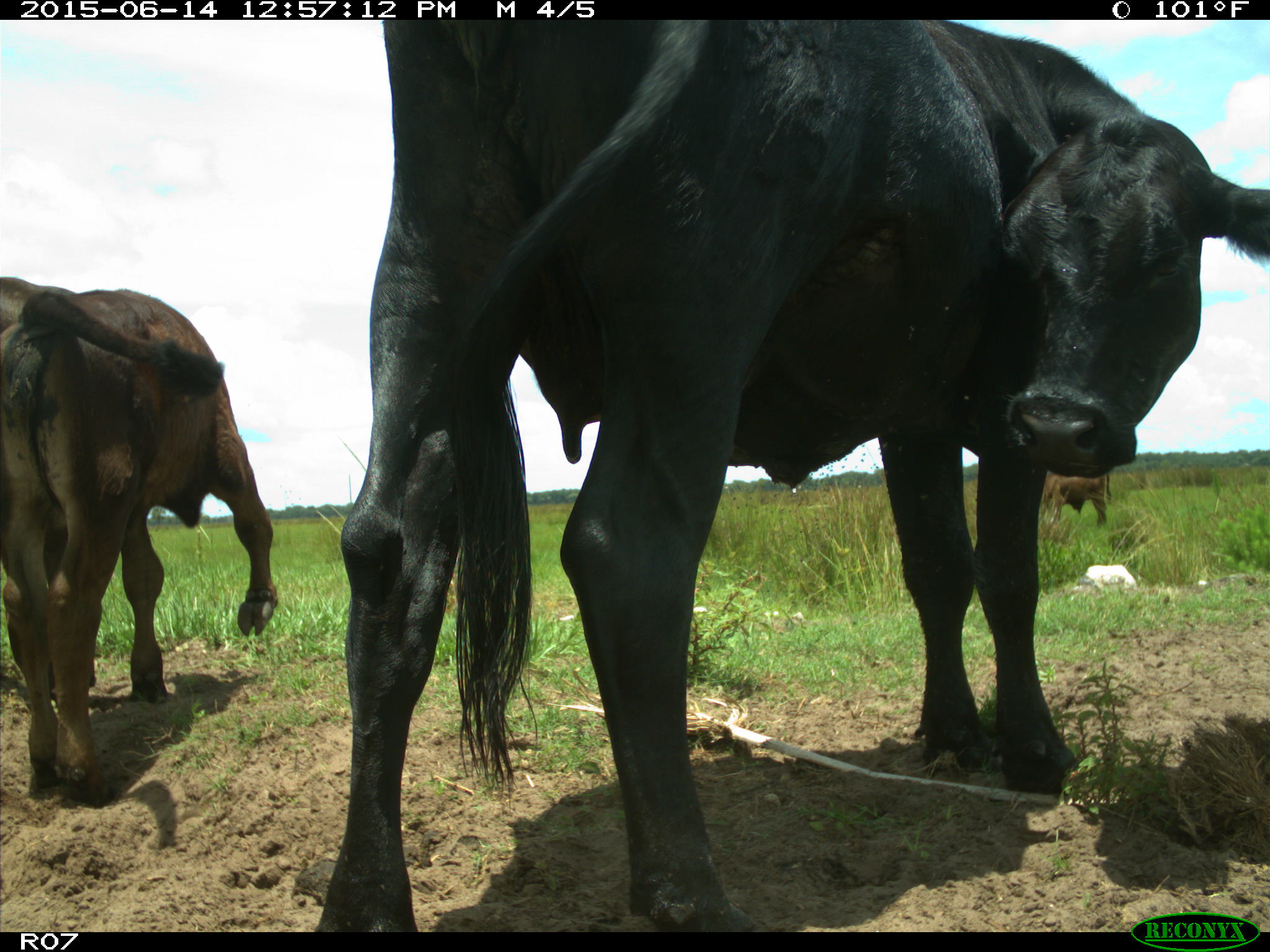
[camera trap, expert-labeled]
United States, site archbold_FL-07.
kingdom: Animalia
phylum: Chordata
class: Mammalia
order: Artiodactyla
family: Bovidae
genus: Bos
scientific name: Bos taurus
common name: domestic cow